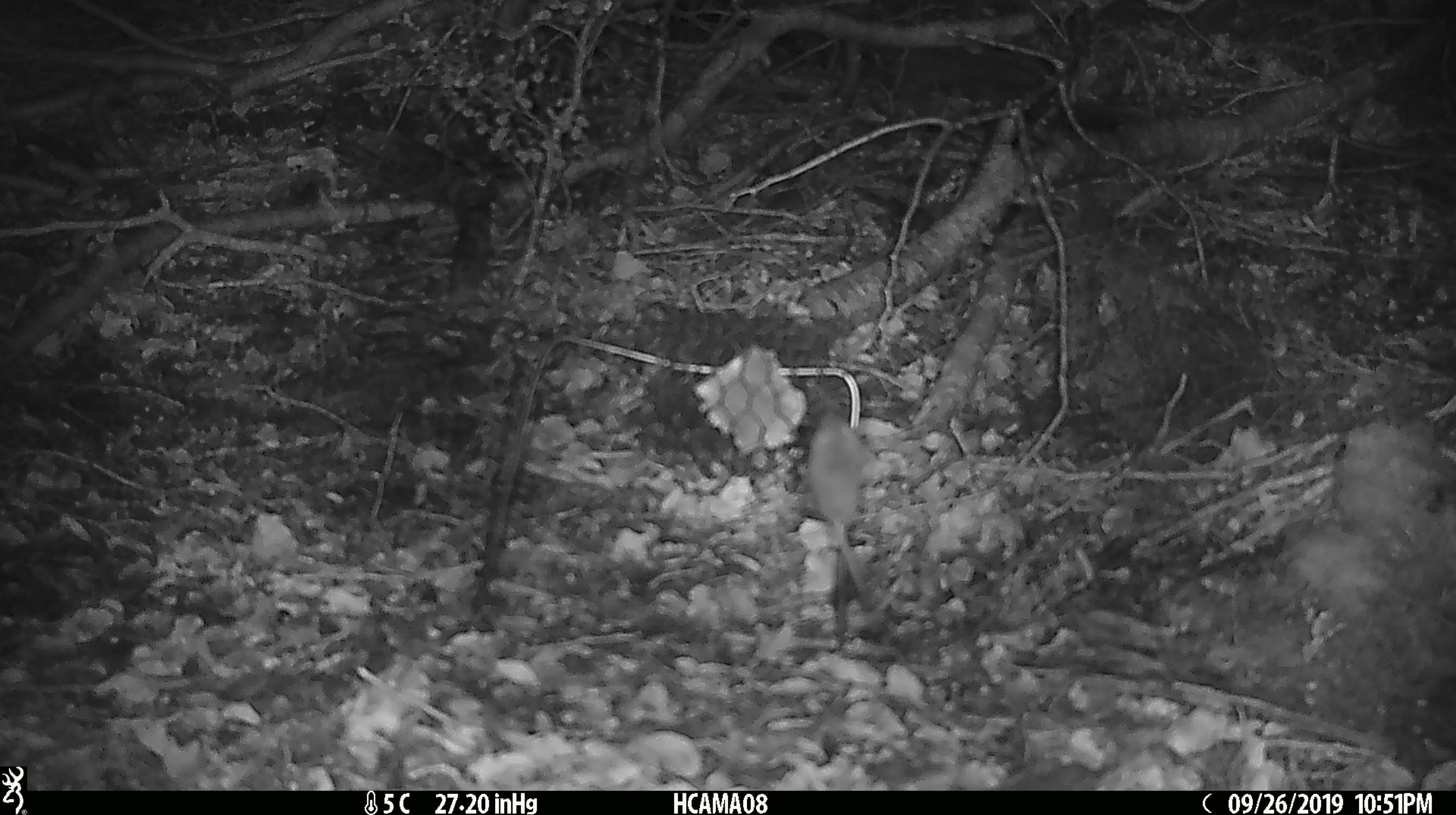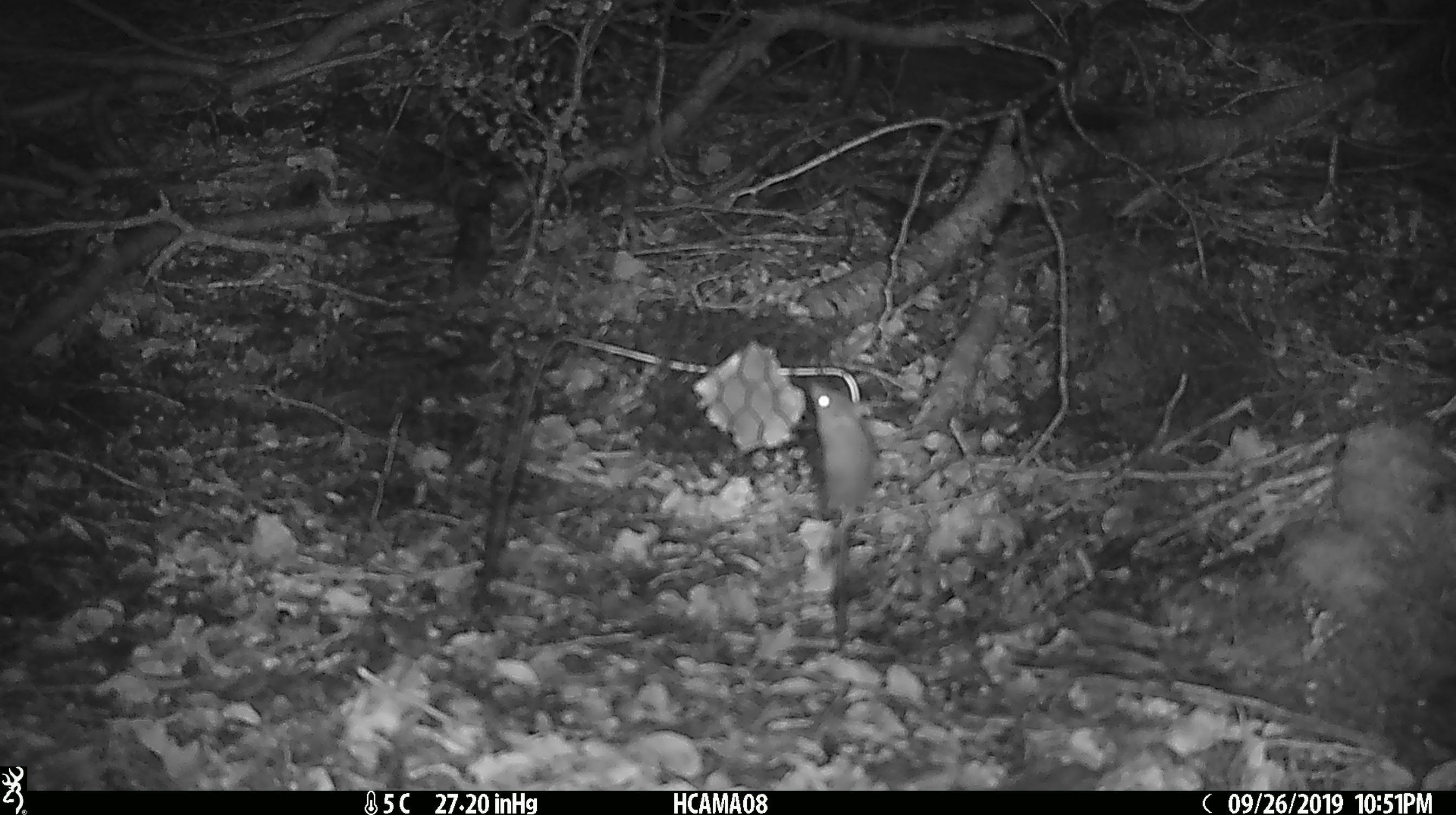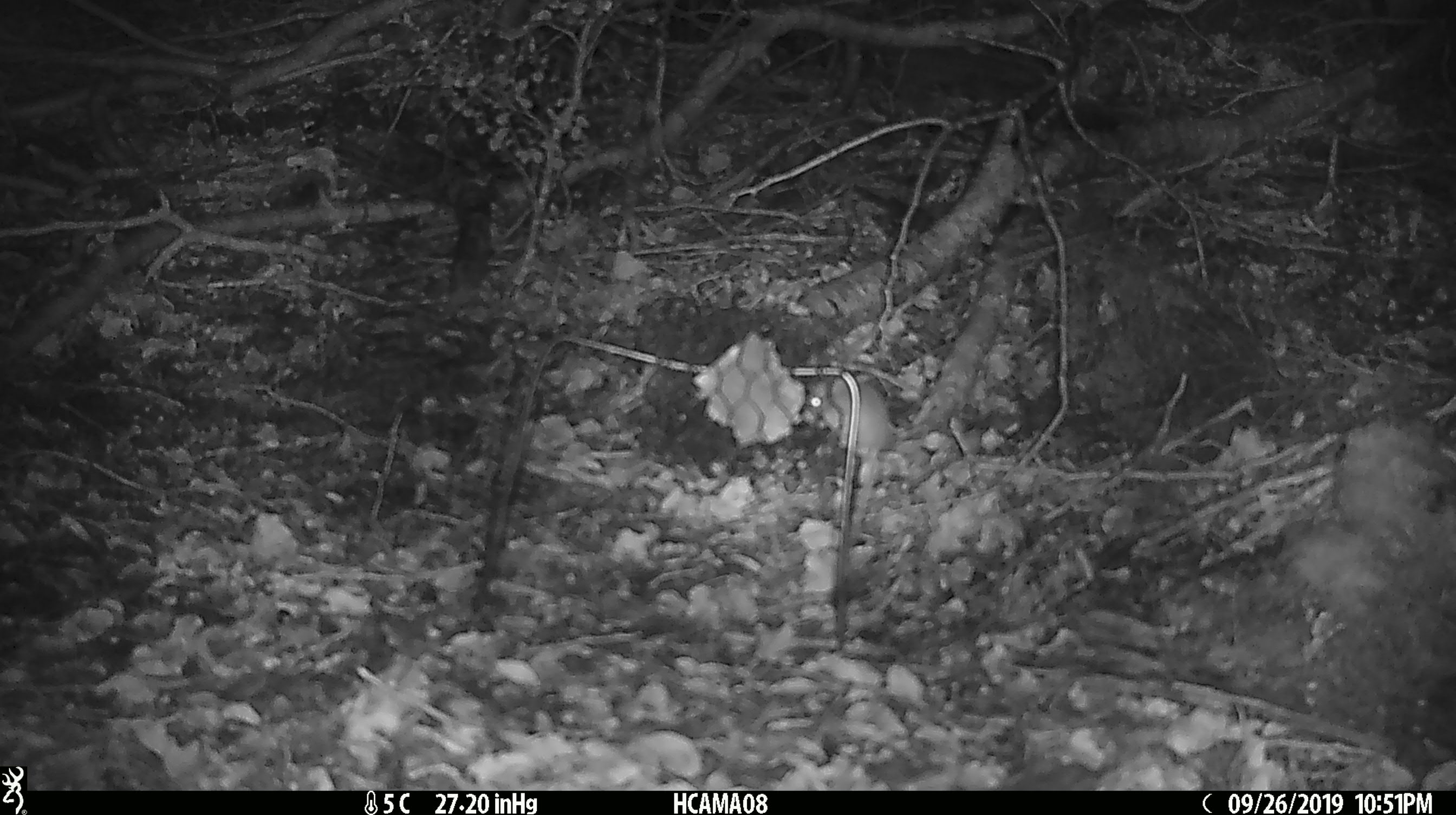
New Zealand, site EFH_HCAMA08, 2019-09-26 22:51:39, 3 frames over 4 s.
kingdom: Animalia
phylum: Chordata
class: Mammalia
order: Rodentia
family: Muridae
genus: Mus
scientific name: Mus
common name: mouse